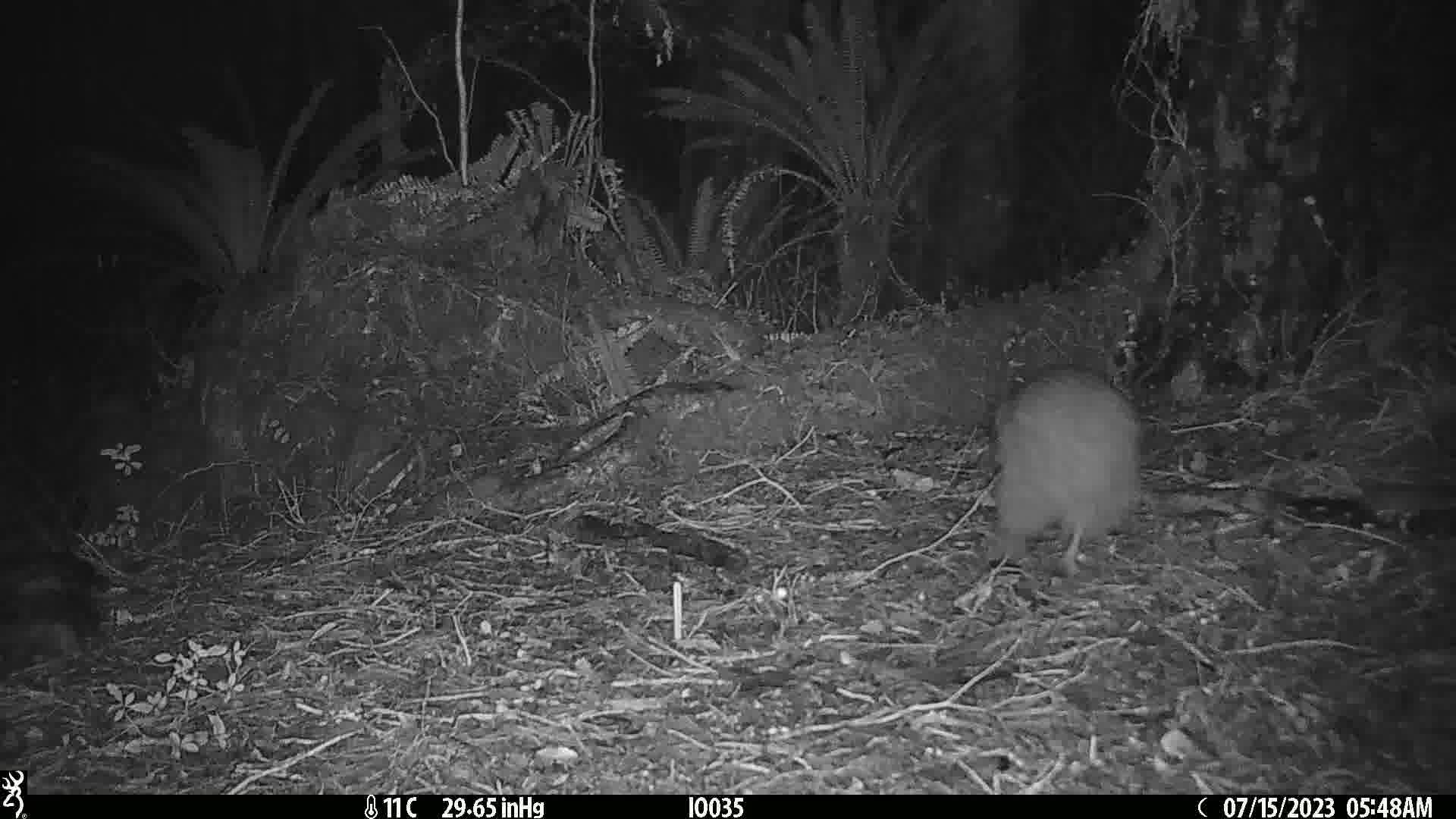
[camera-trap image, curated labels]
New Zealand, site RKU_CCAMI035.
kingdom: Animalia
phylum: Chordata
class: Aves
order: Apterygiformes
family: Apterygidae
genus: Apteryx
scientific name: Apteryx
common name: kiwi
Kiwi (Apteryx).